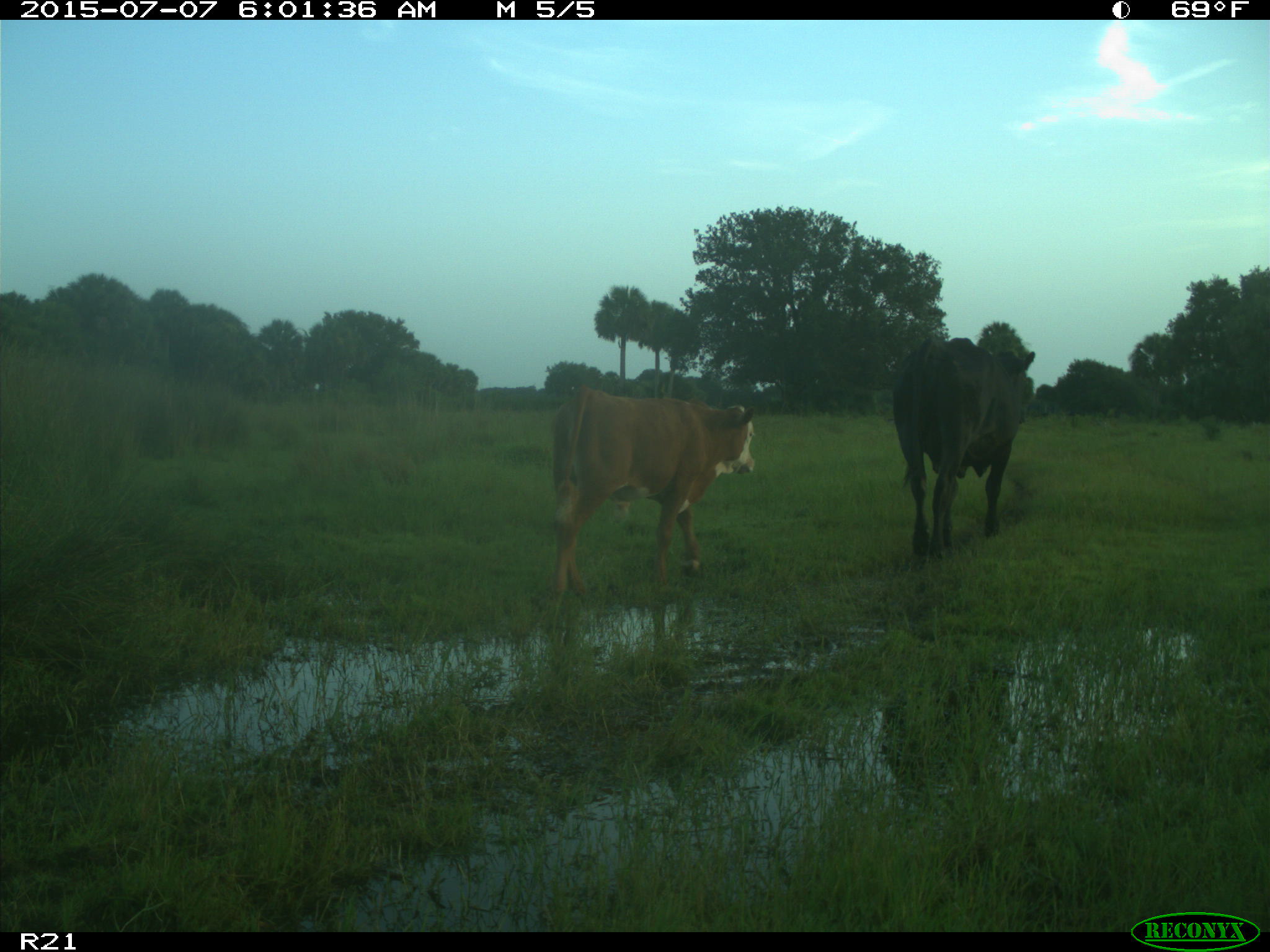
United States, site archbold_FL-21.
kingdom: Animalia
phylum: Chordata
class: Mammalia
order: Artiodactyla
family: Bovidae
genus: Bos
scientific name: Bos taurus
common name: domestic cow